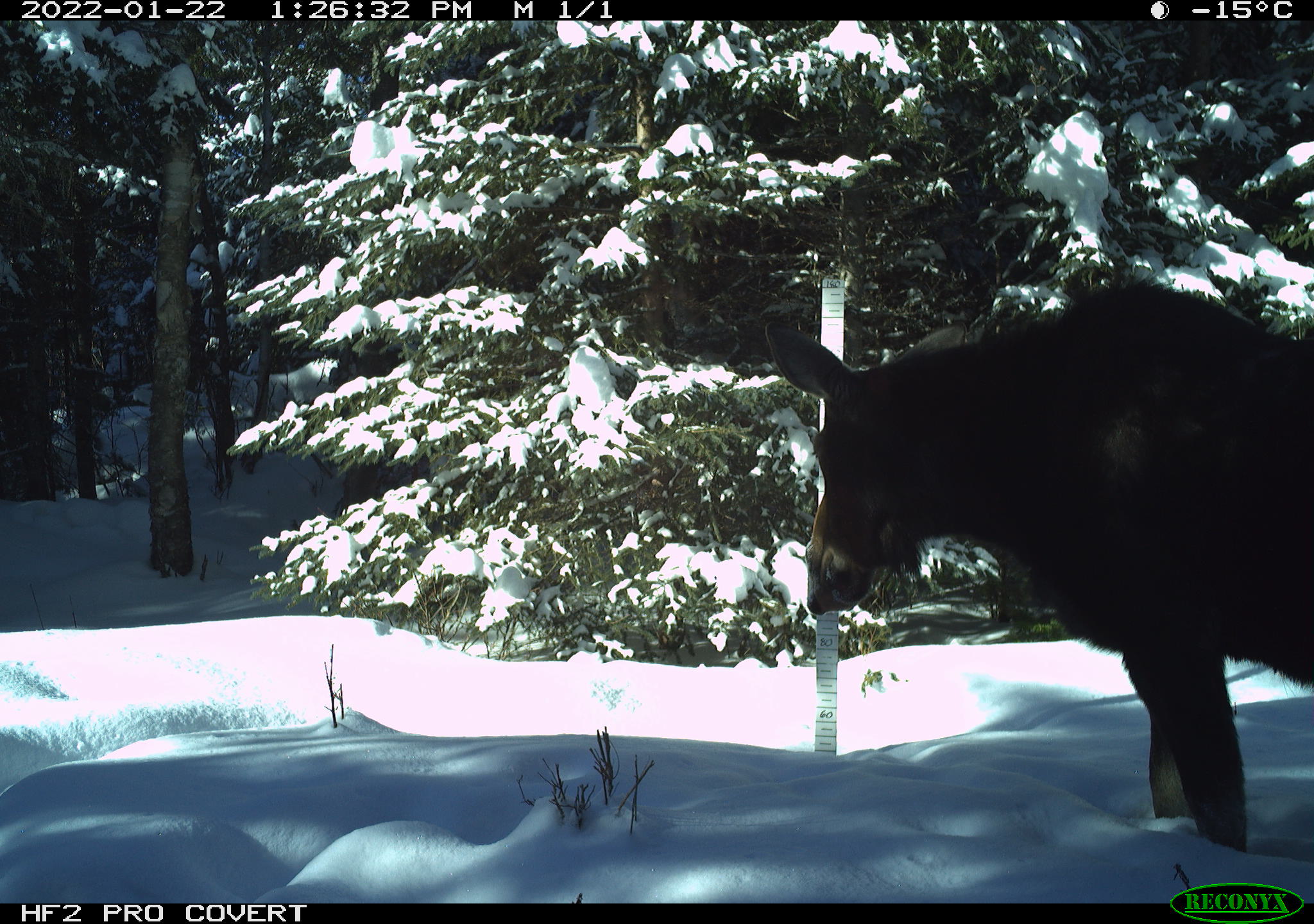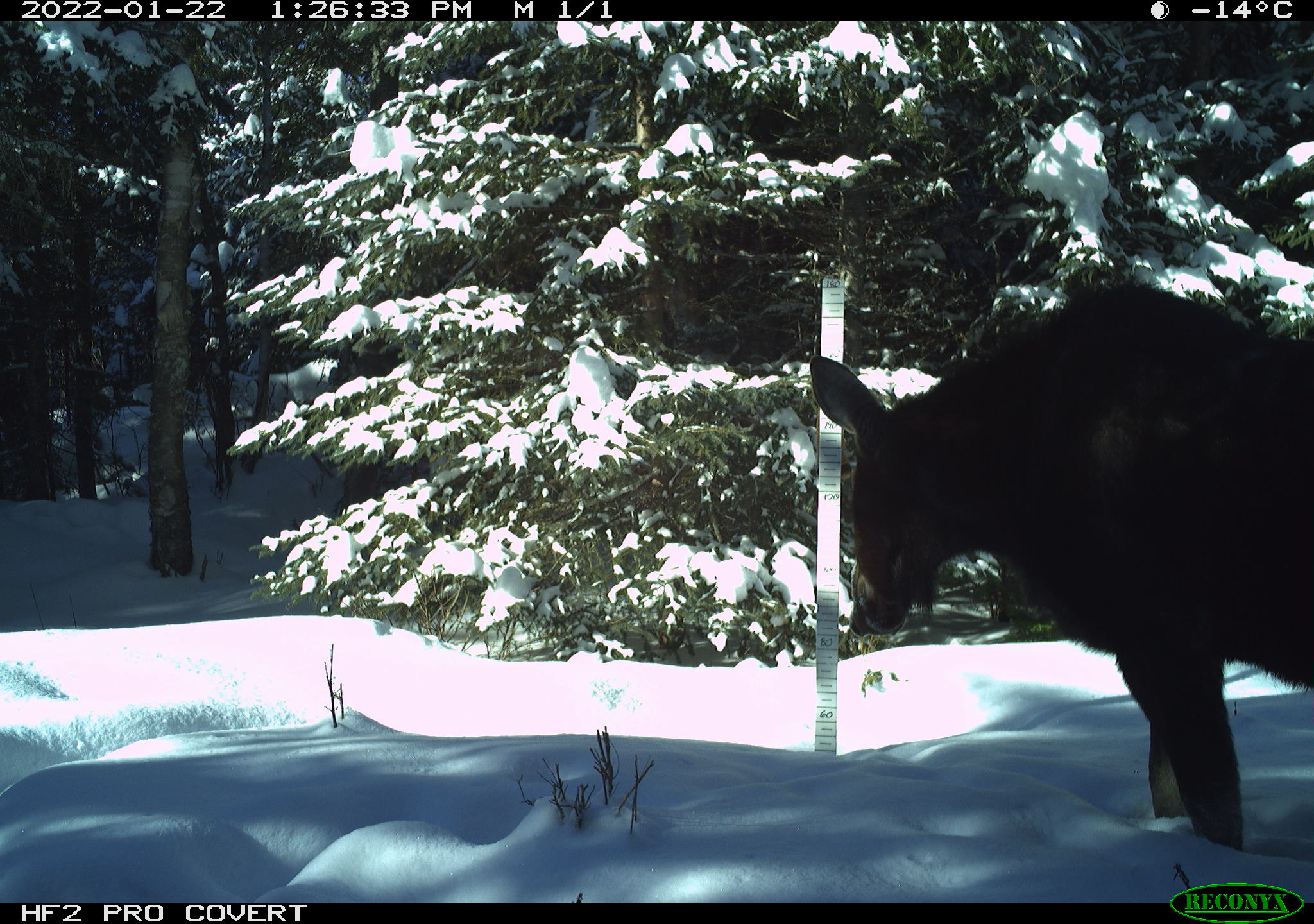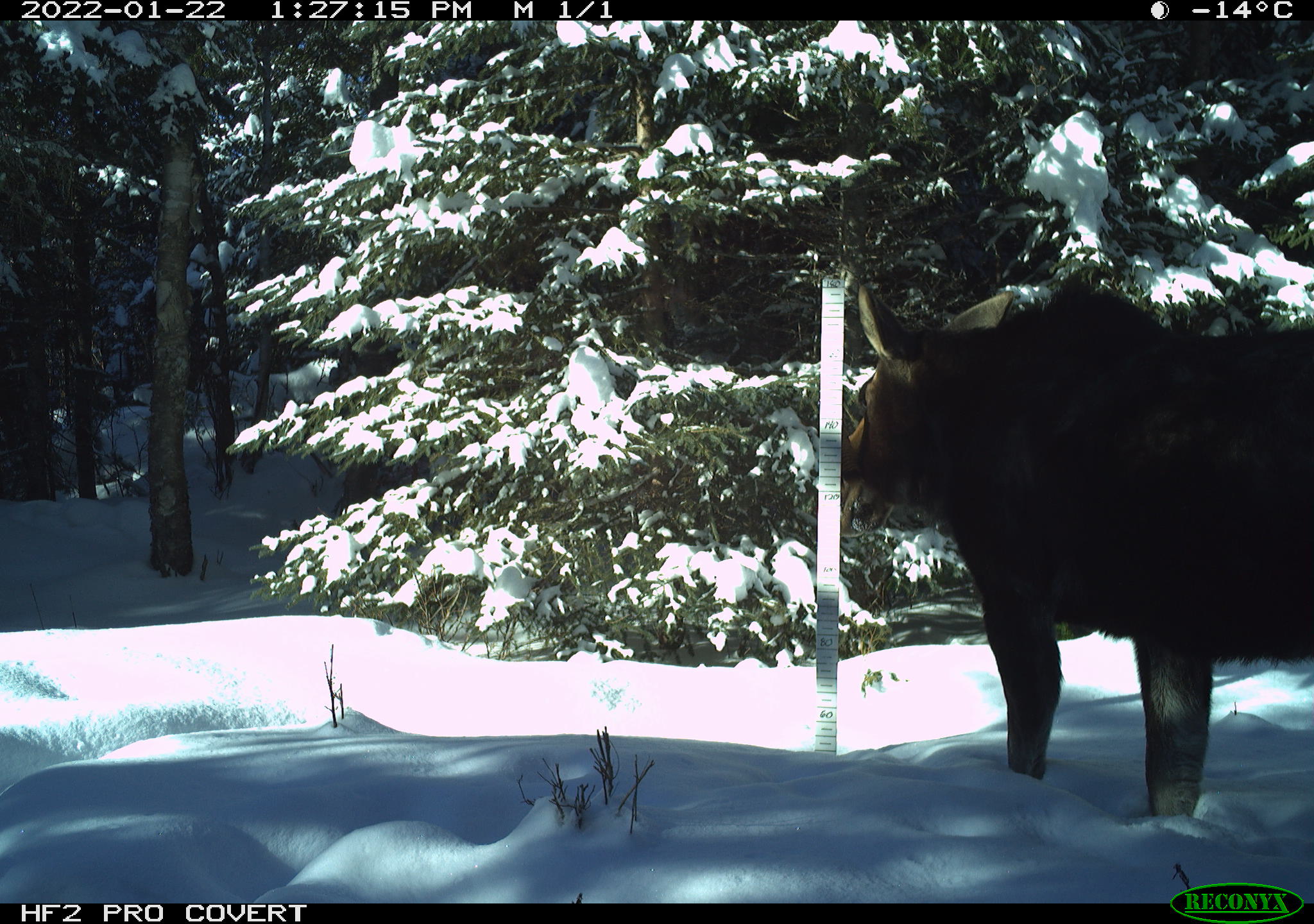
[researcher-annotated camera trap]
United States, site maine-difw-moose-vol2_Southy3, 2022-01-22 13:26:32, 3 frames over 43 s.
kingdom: Animalia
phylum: Chordata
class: Mammalia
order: Artiodactyla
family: Cervidae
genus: Alces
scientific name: Alces alces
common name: moose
Moose (Alces alces).